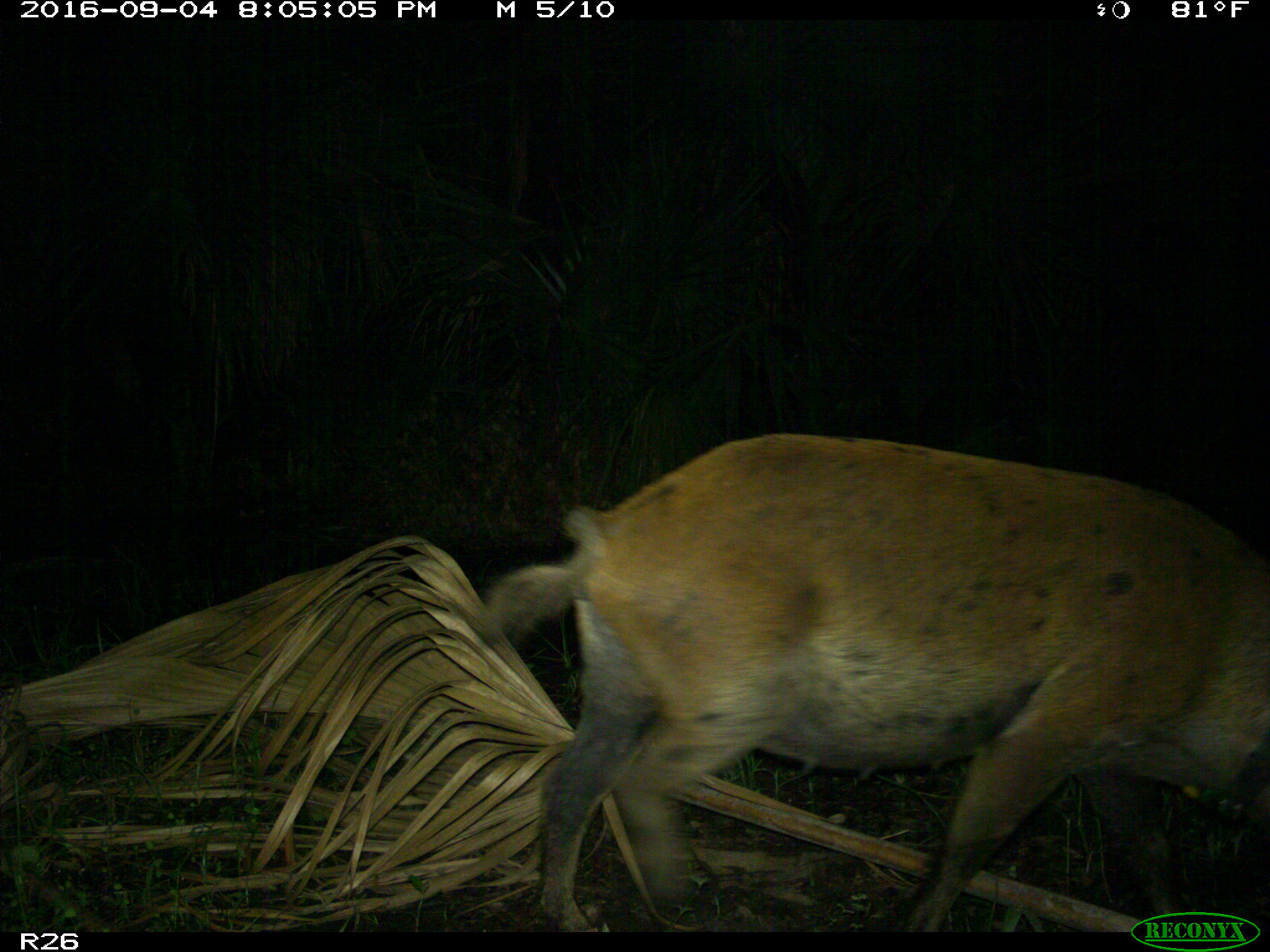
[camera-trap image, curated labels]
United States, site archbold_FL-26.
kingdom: Animalia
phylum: Chordata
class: Mammalia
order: Artiodactyla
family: Suidae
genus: Sus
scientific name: Sus scrofa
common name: wild boar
Sus scrofa (wild boar).